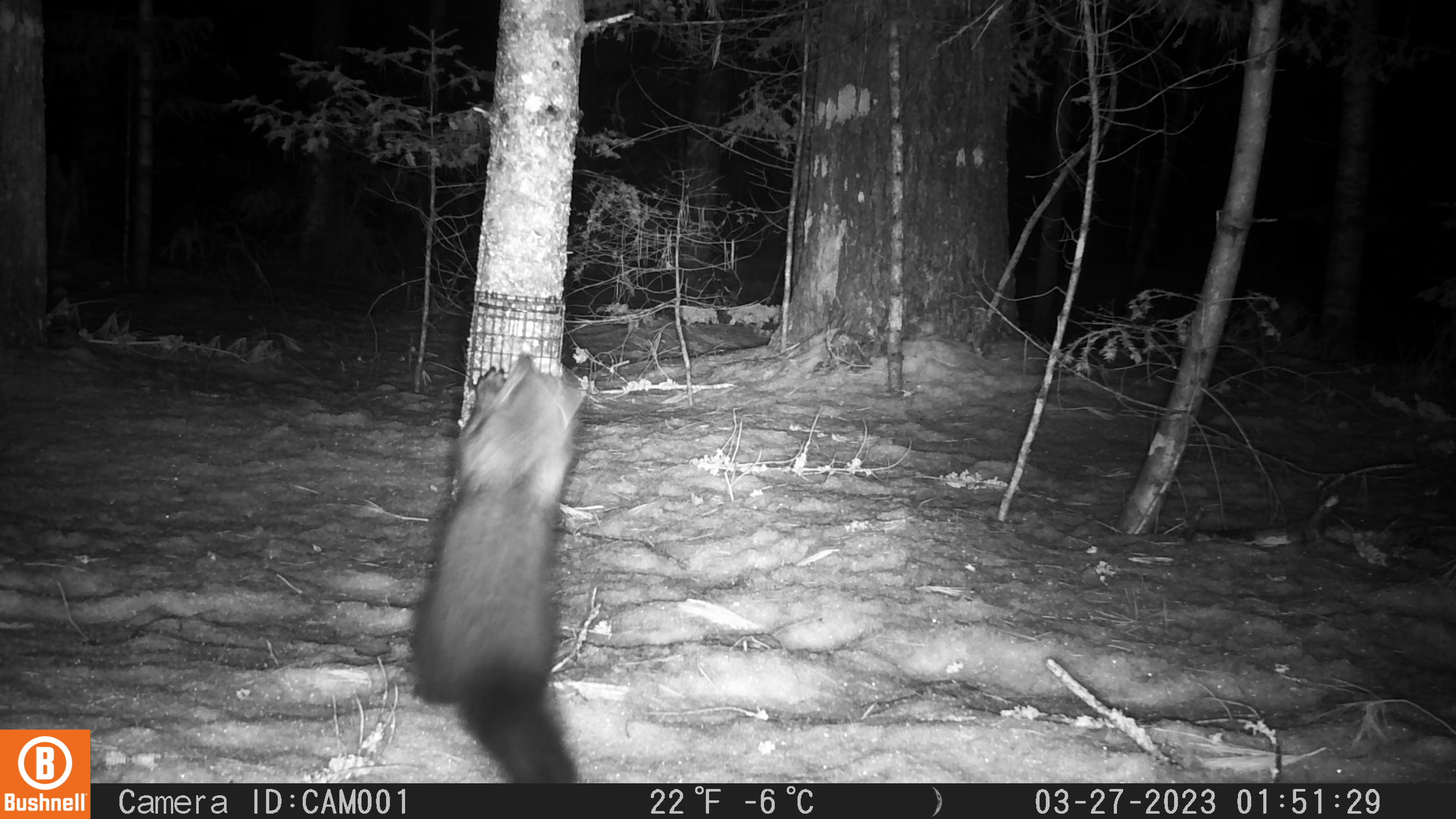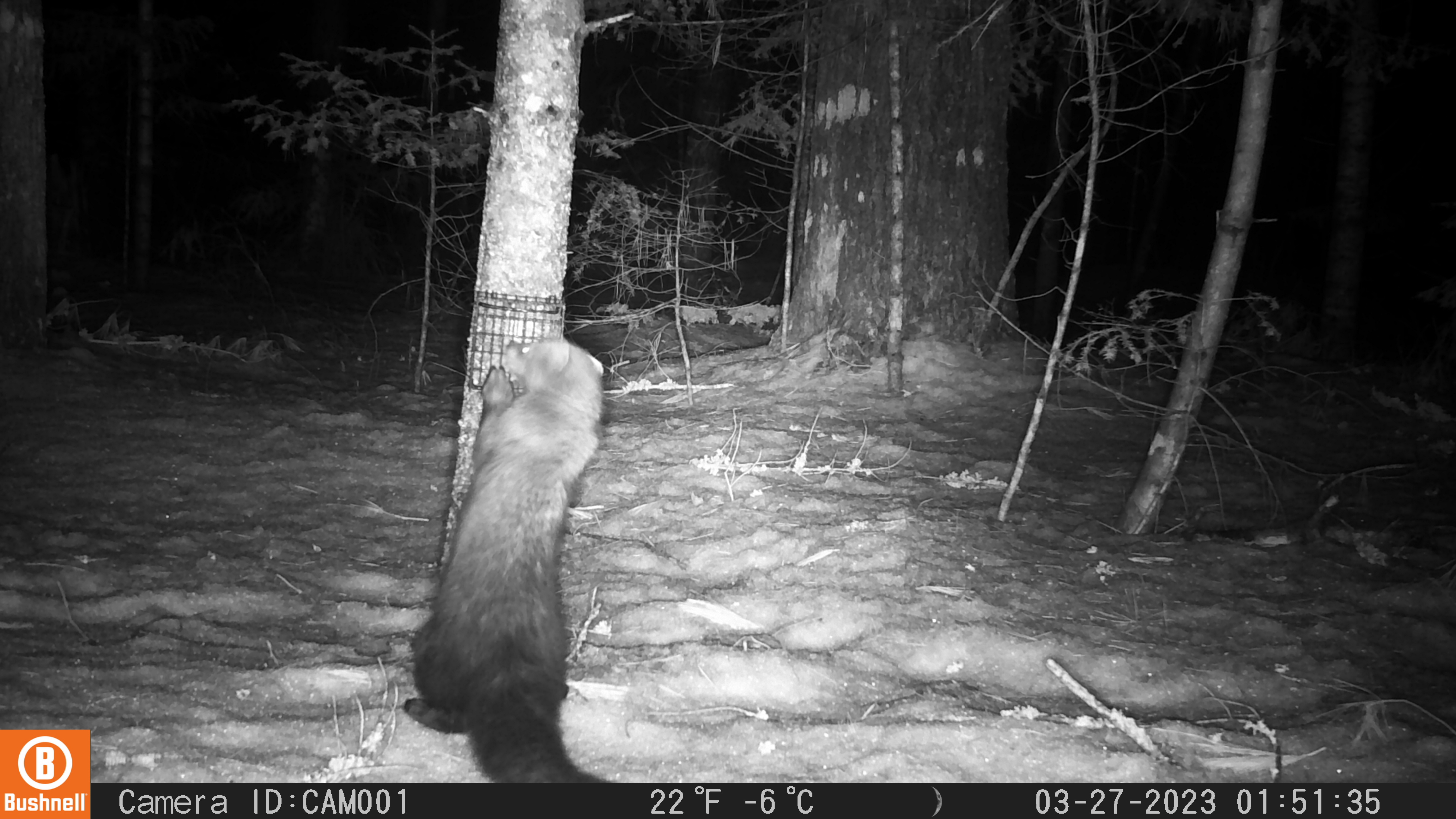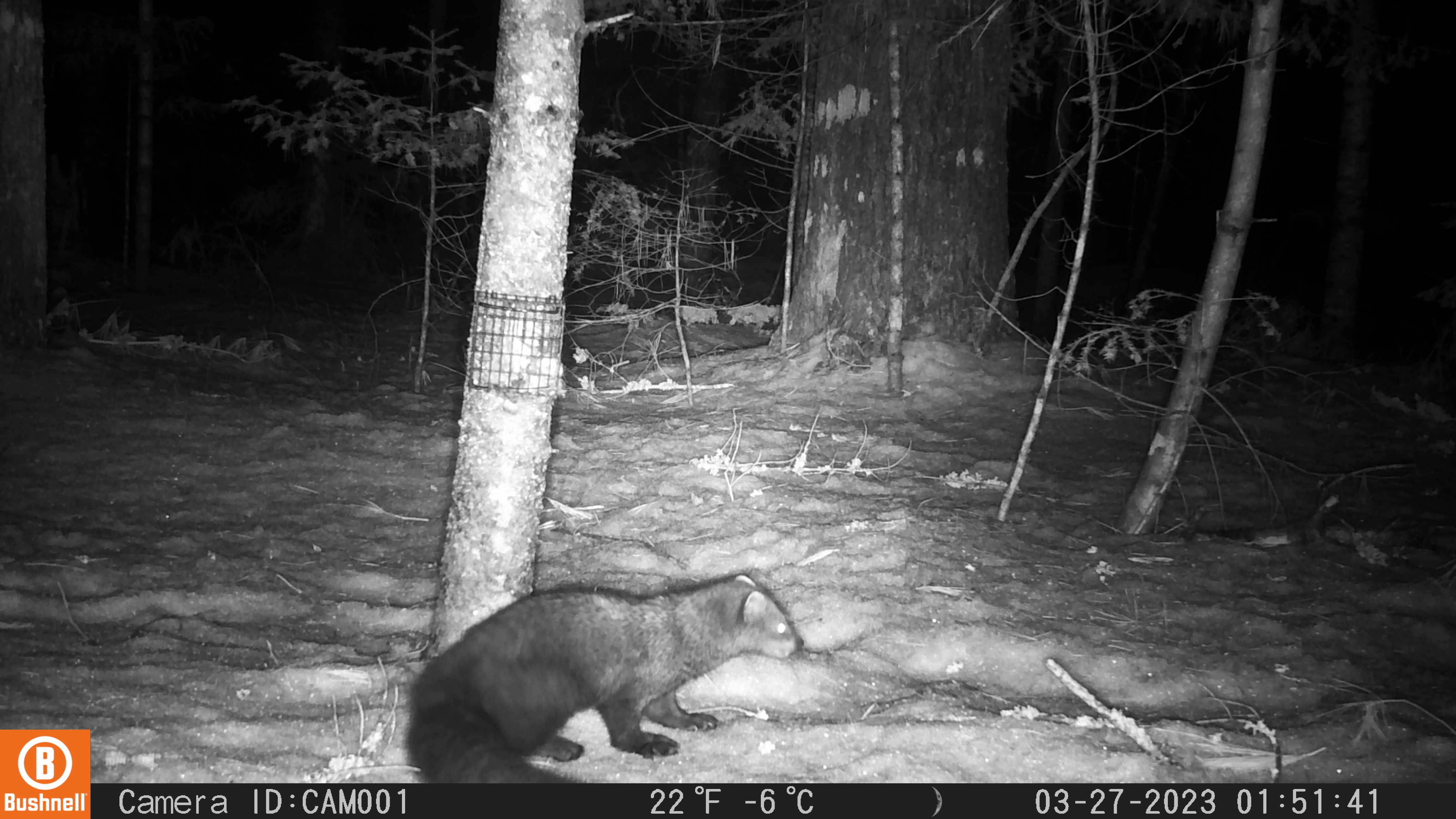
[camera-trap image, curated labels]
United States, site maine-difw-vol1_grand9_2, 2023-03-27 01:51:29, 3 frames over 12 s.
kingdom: Animalia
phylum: Chordata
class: Mammalia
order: Carnivora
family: Mustelidae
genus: Pekania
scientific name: Pekania pennanti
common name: fisher